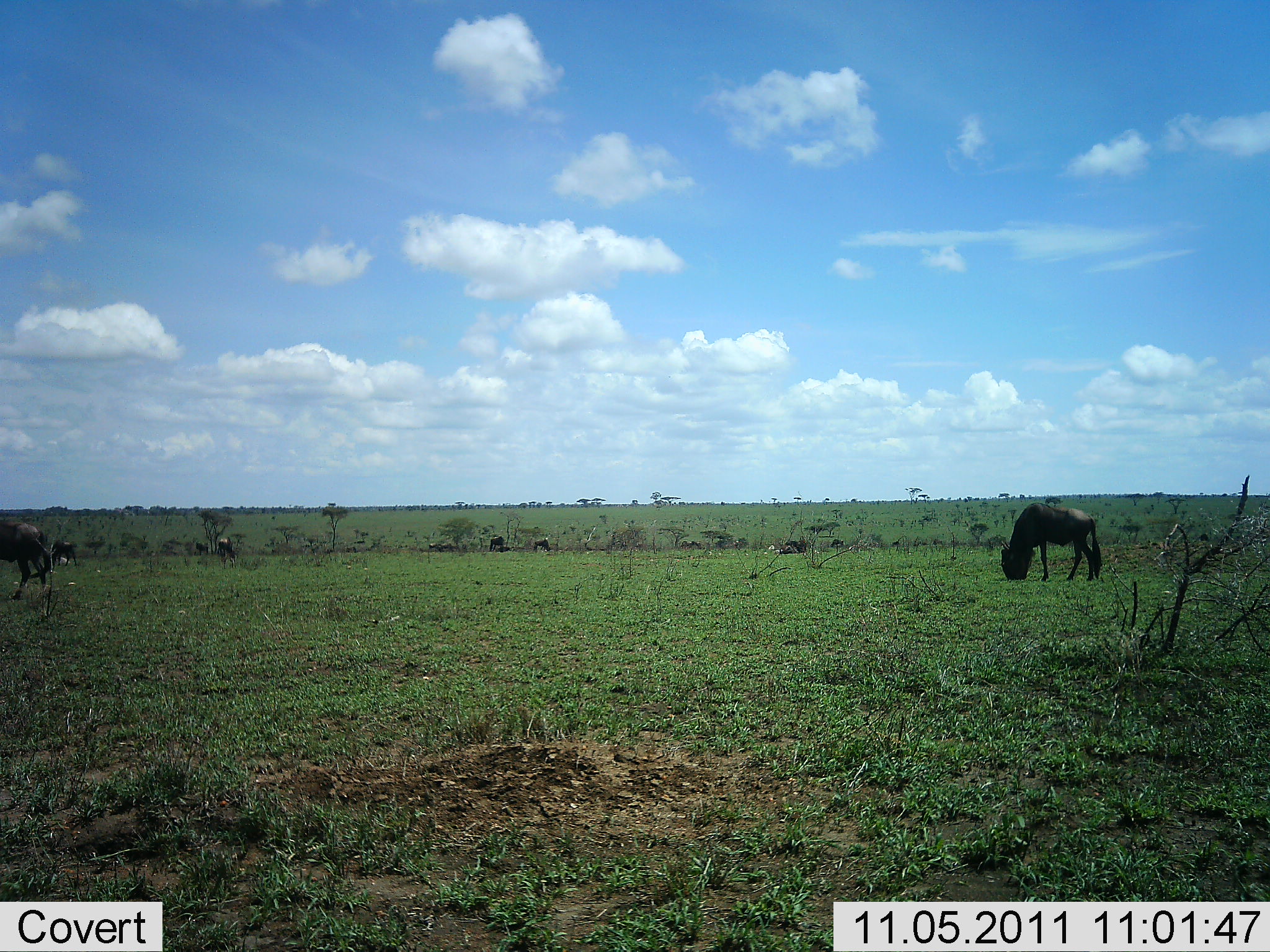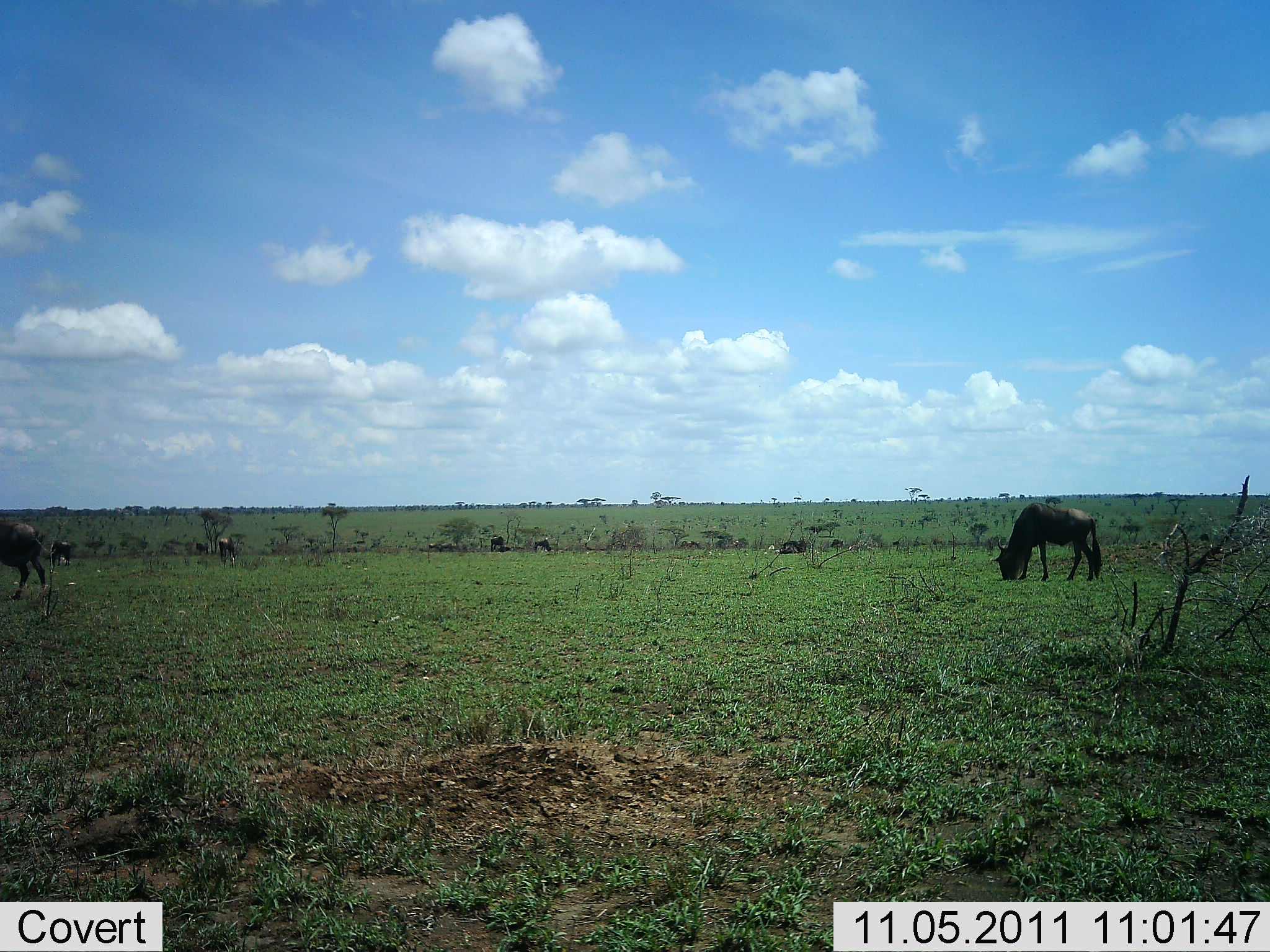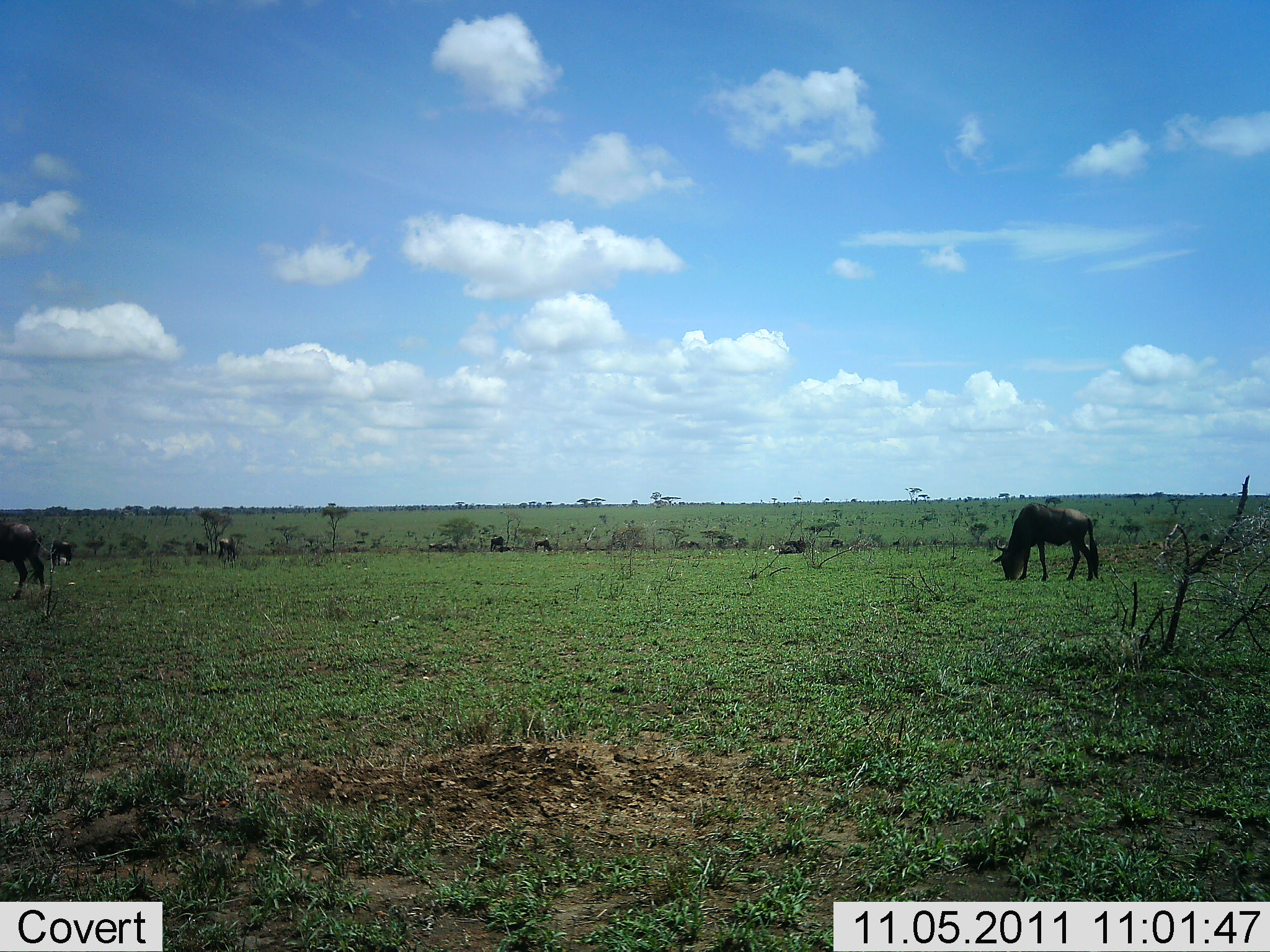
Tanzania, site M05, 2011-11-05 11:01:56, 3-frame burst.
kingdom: Animalia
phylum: Chordata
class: Mammalia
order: Artiodactyla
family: Bovidae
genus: Connochaetes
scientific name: Connochaetes taurinus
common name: blue wildebeest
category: wildebeest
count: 6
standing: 25%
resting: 17%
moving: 8%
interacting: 0%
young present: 0%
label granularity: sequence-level